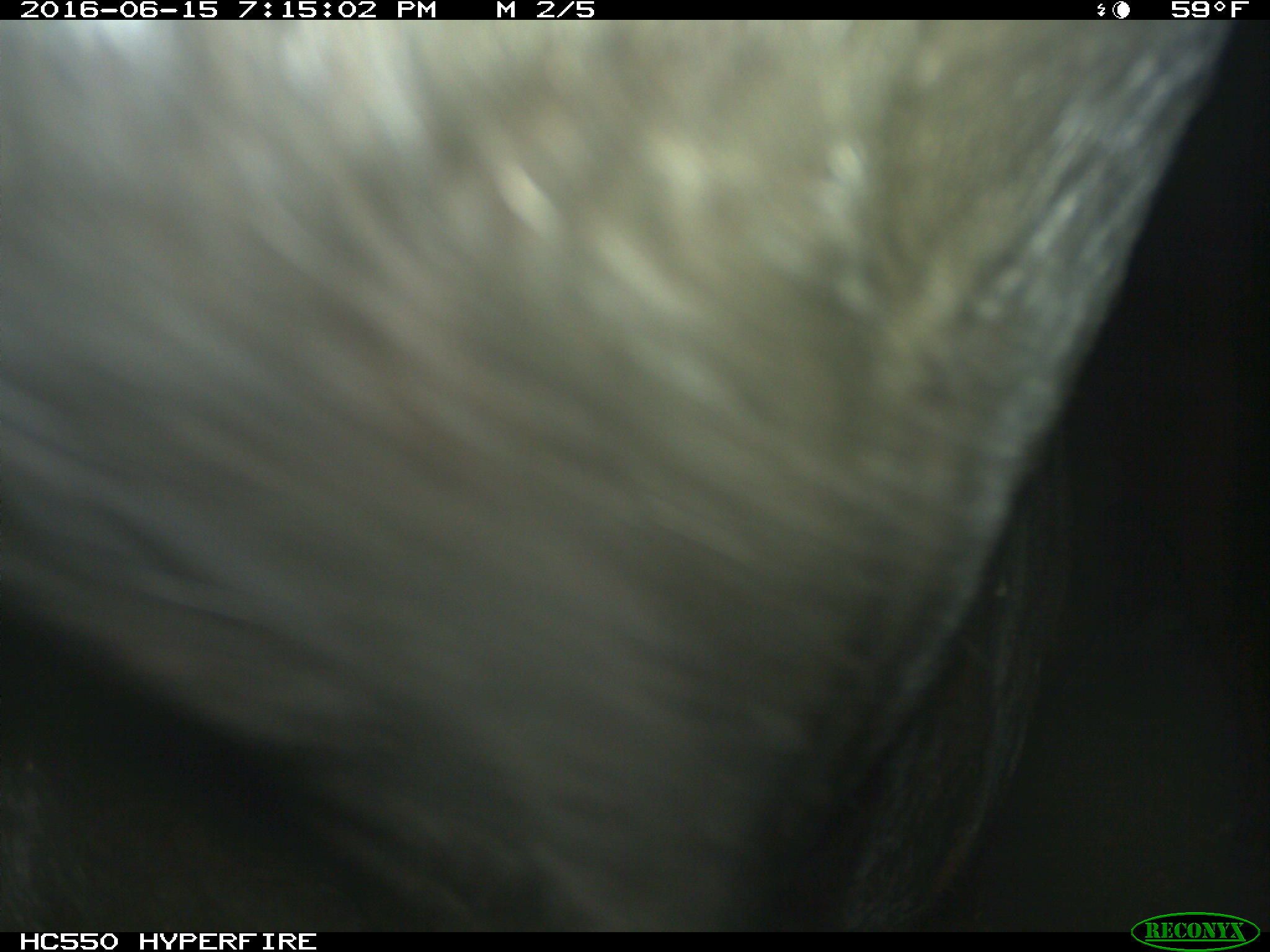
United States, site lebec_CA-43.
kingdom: Animalia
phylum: Chordata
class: Mammalia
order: Artiodactyla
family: Bovidae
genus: Bos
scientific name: Bos taurus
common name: domestic cow